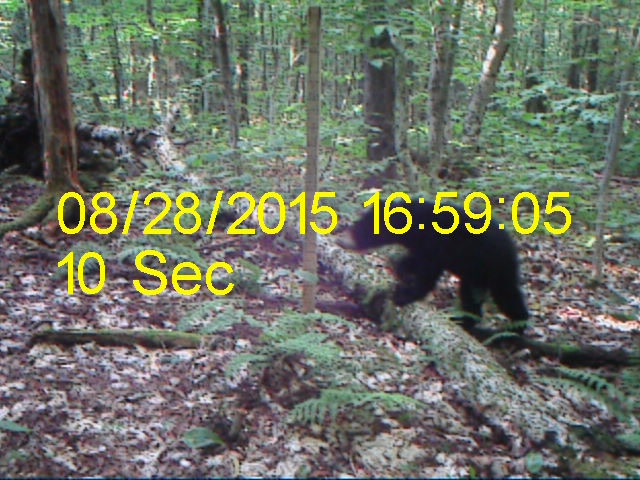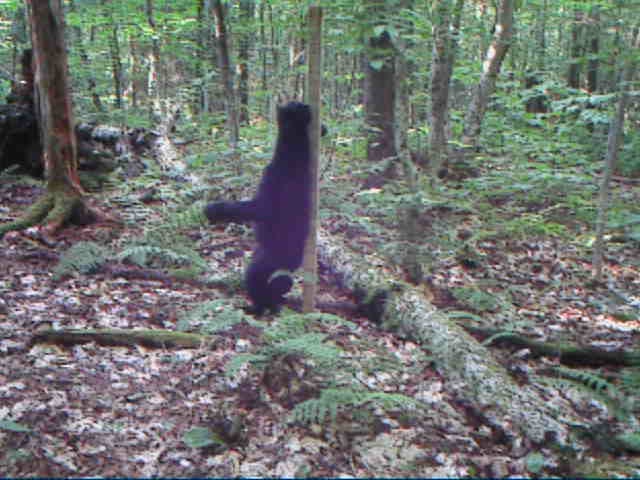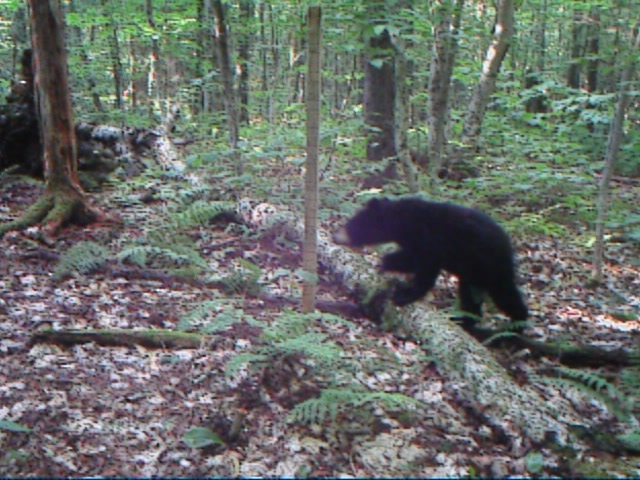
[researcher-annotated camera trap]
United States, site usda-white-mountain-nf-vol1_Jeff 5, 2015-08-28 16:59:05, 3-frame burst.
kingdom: Animalia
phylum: Chordata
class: Mammalia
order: Carnivora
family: Ursidae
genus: Ursus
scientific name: Ursus americanus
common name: black bear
Black bear (Ursus americanus).